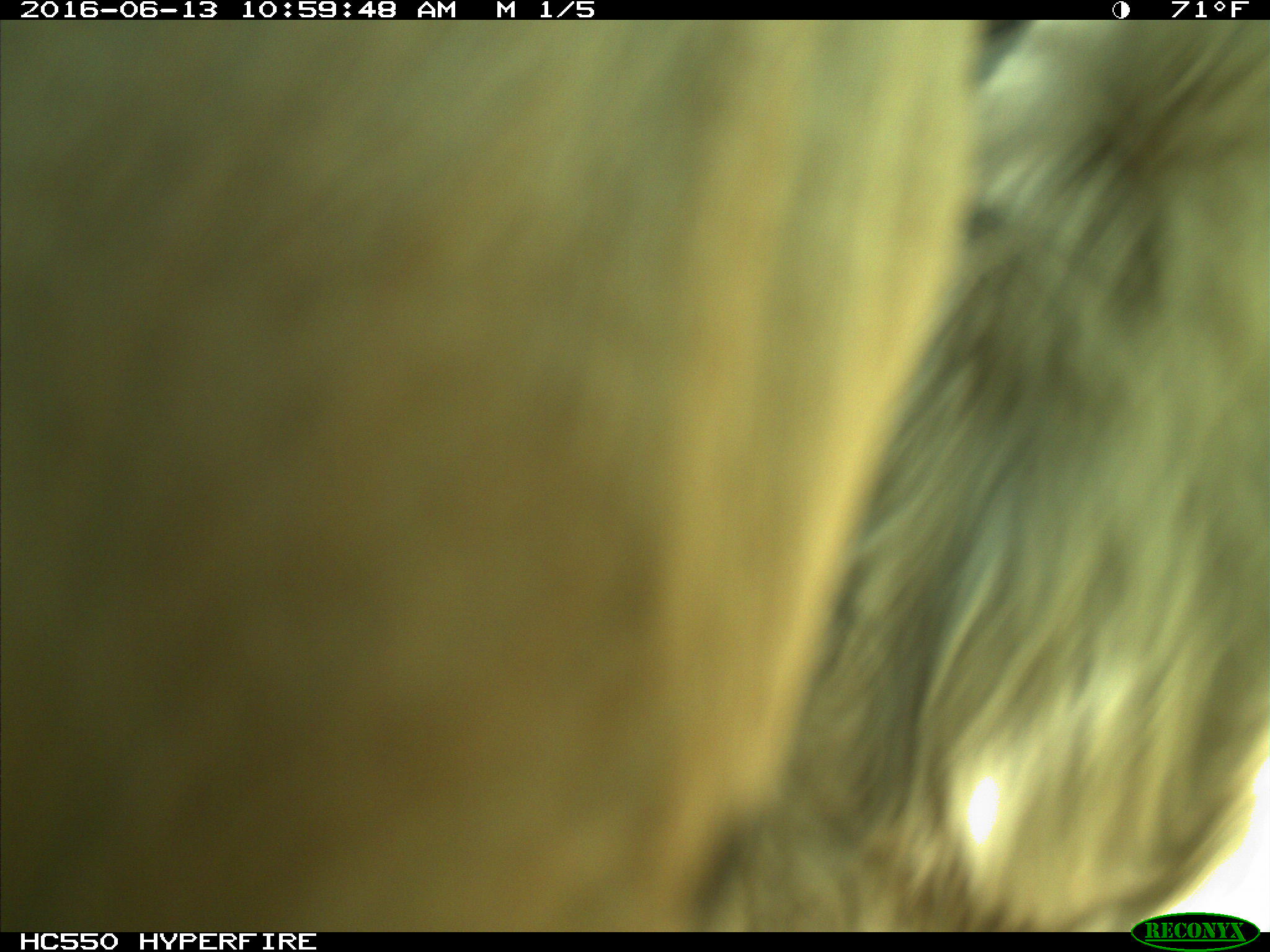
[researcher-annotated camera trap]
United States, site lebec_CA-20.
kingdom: Animalia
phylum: Chordata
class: Mammalia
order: Artiodactyla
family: Bovidae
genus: Bos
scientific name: Bos taurus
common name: domestic cow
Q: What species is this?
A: Bos taurus (domestic cow).